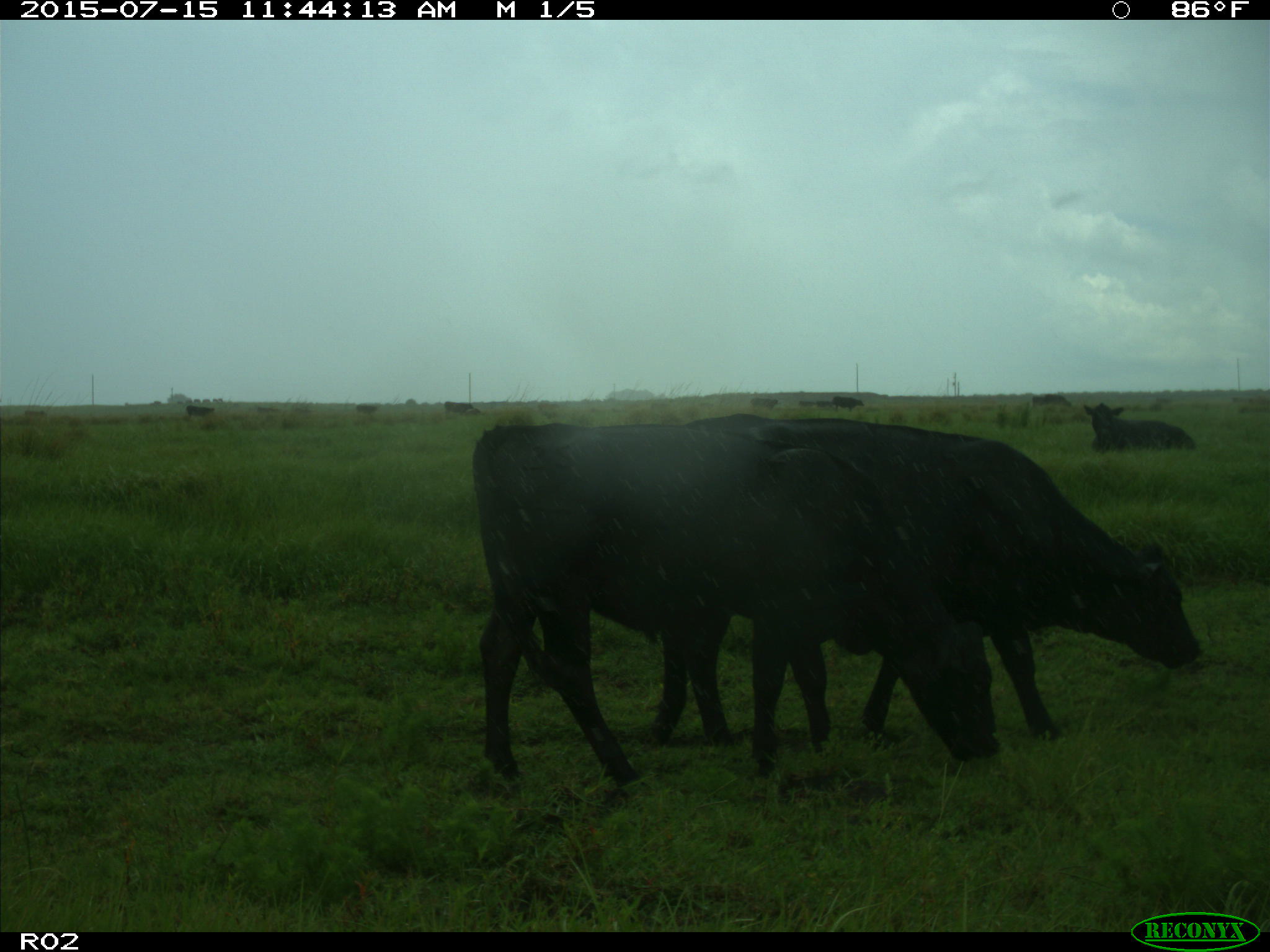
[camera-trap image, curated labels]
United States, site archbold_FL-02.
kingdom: Animalia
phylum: Chordata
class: Mammalia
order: Artiodactyla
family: Bovidae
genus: Bos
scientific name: Bos taurus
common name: domestic cow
Bos taurus (domestic cow).